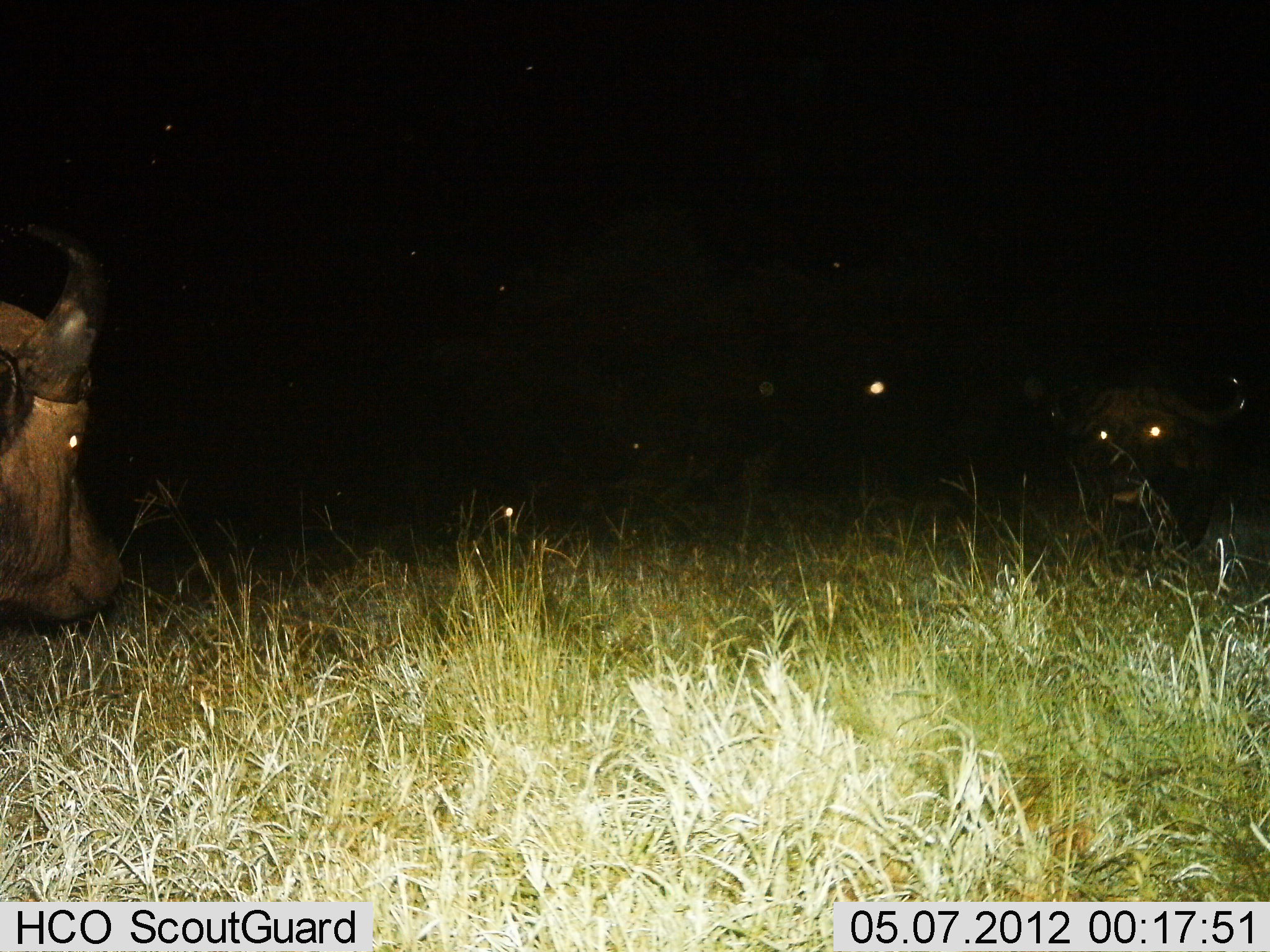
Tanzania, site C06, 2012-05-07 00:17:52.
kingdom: Animalia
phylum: Chordata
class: Mammalia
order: Artiodactyla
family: Bovidae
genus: Syncerus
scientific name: Syncerus caffer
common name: cape buffalo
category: buffalo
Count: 2.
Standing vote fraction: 60%.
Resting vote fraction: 60%.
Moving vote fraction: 20%.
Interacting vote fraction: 0%.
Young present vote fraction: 0%.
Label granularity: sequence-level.